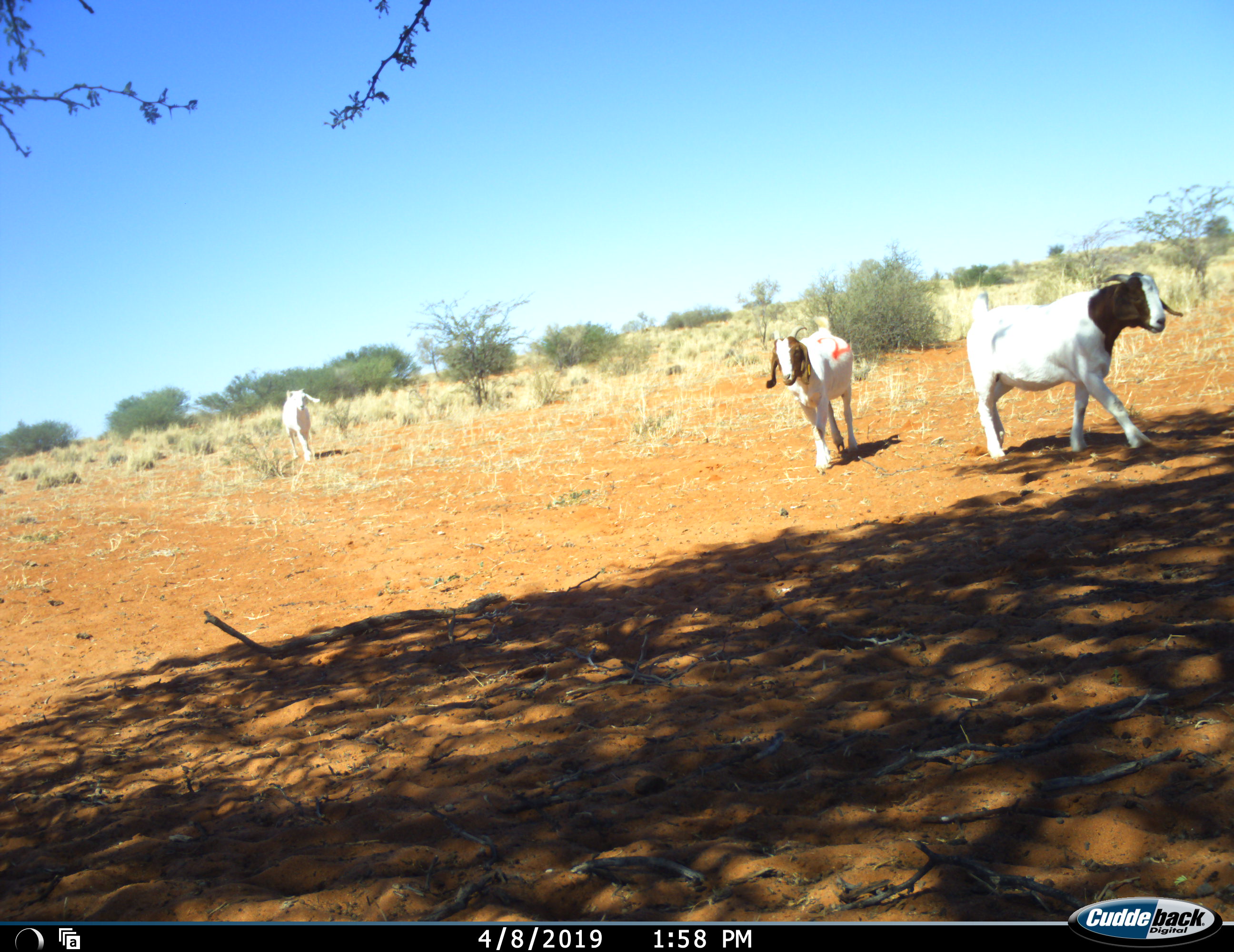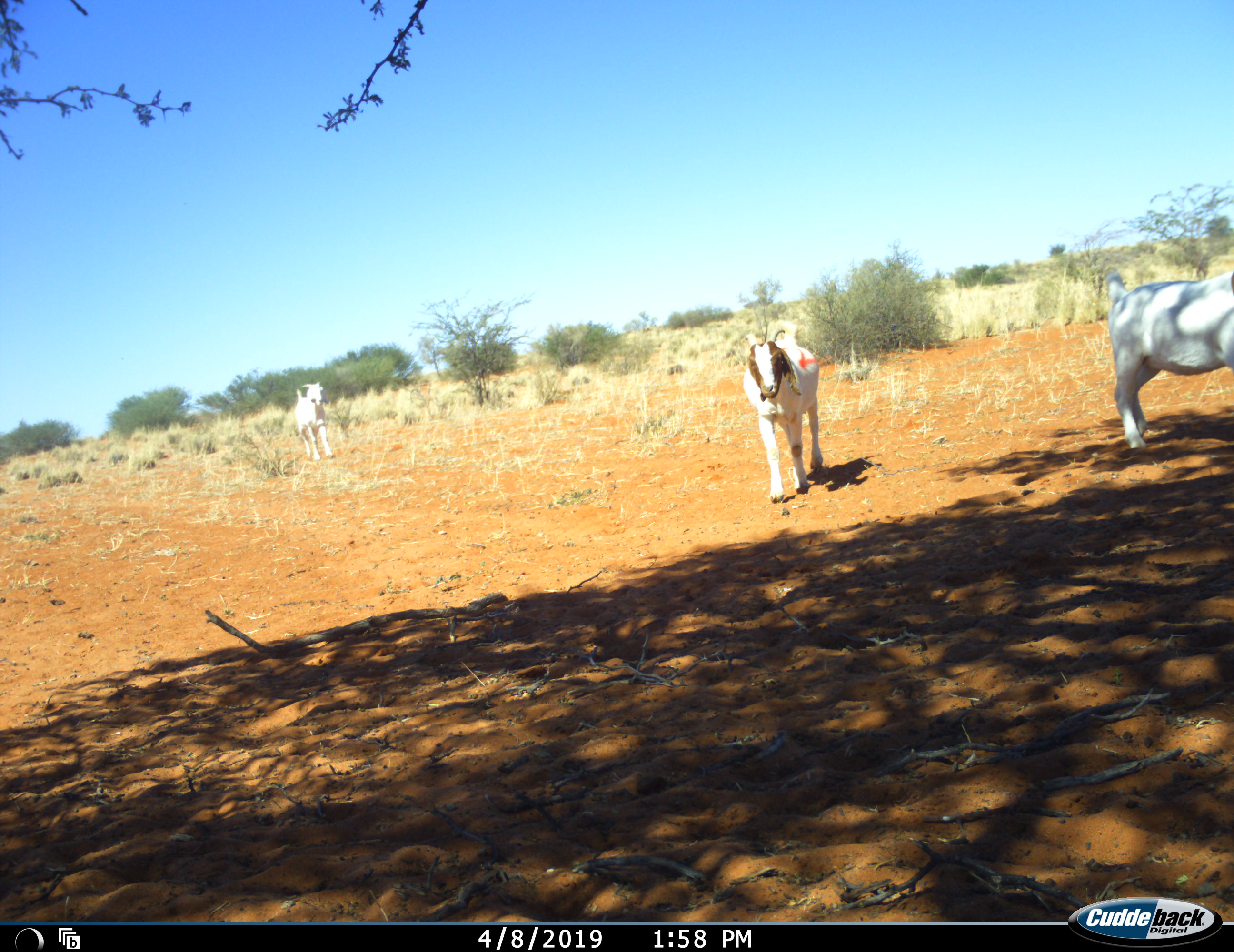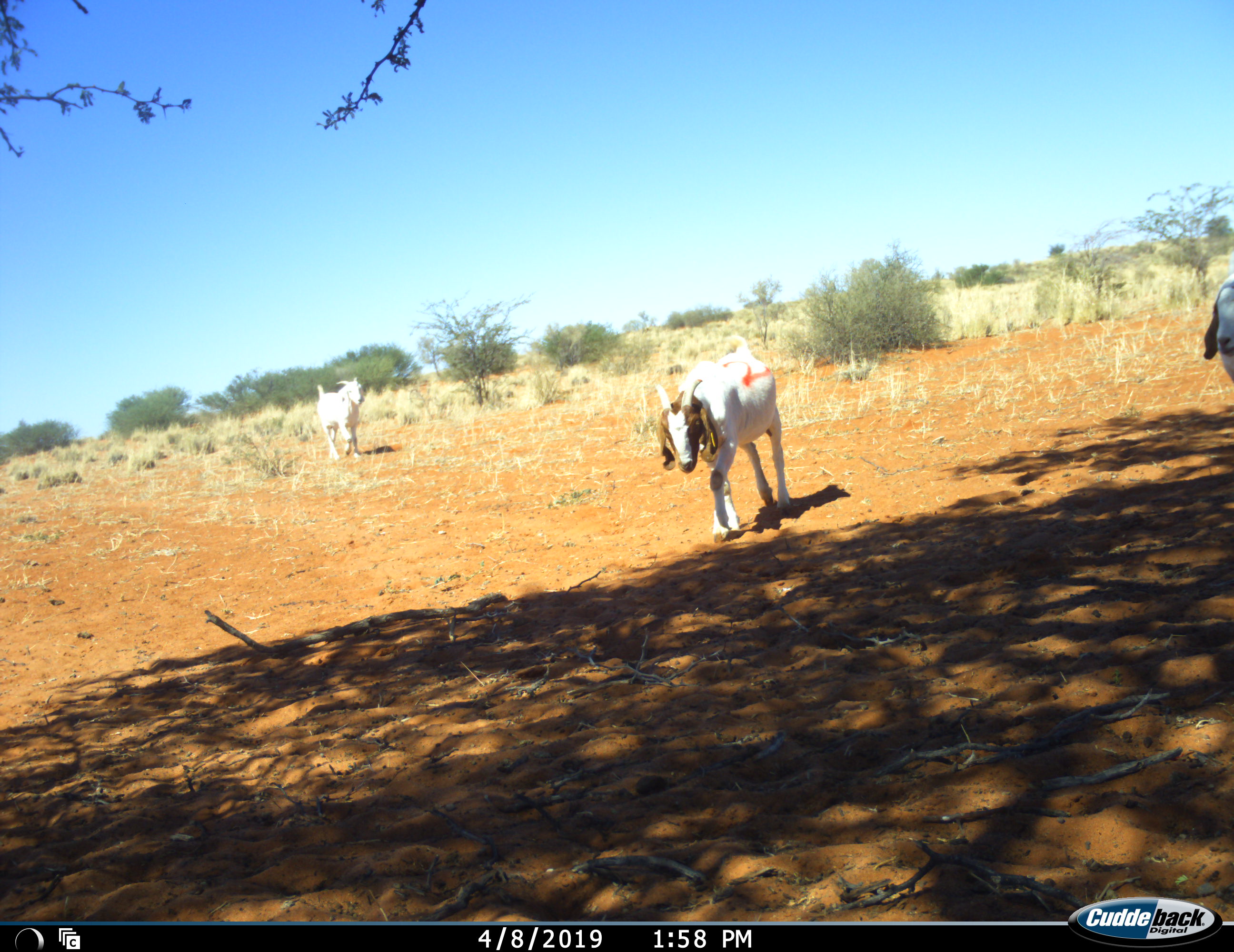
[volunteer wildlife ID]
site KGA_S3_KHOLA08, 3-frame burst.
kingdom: Animalia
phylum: Chordata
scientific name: Vertebrata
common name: domestic animal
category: domesticanimal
Domesticanimal (domestic animal) (Vertebrata), count 3. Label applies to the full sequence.